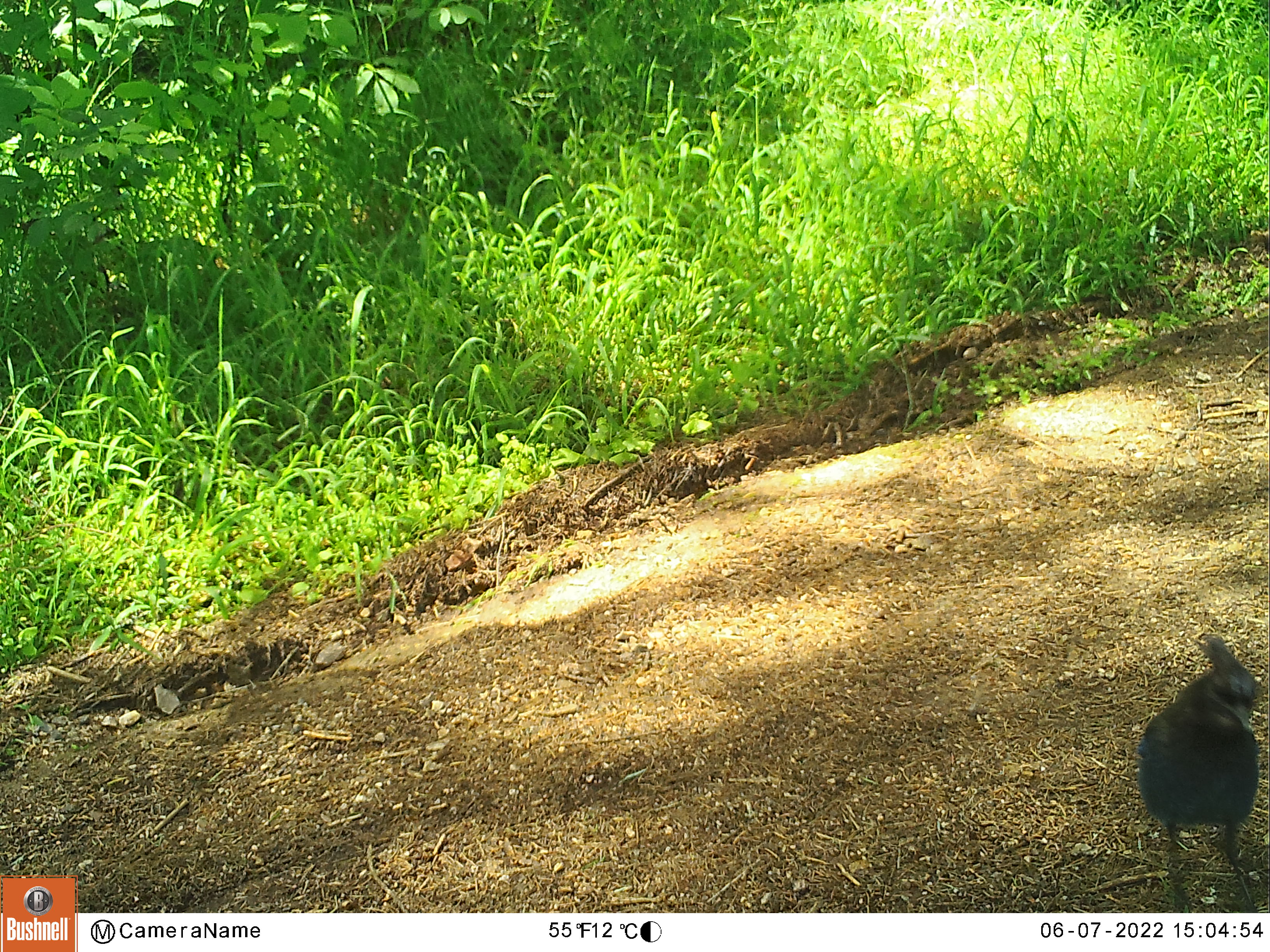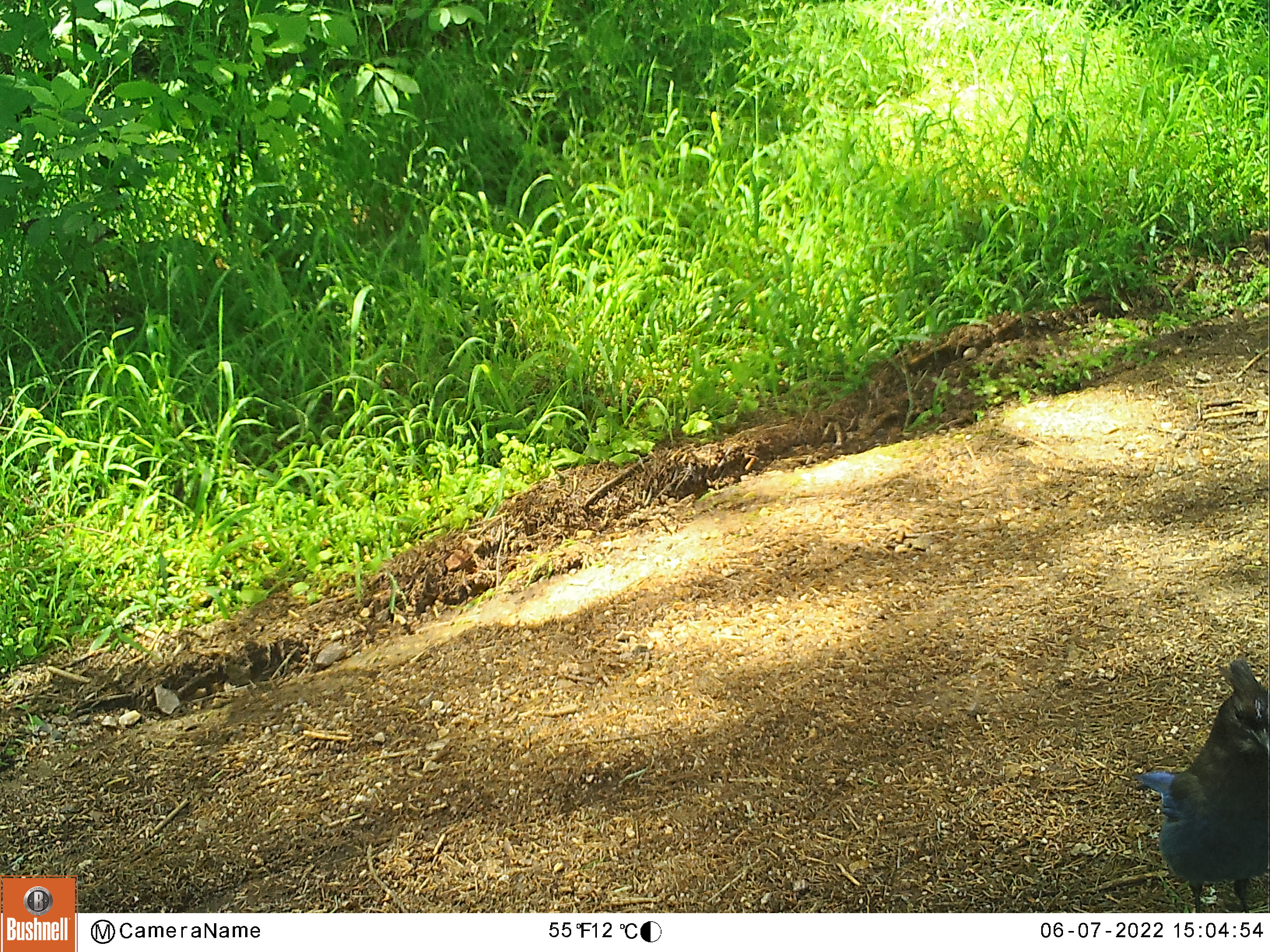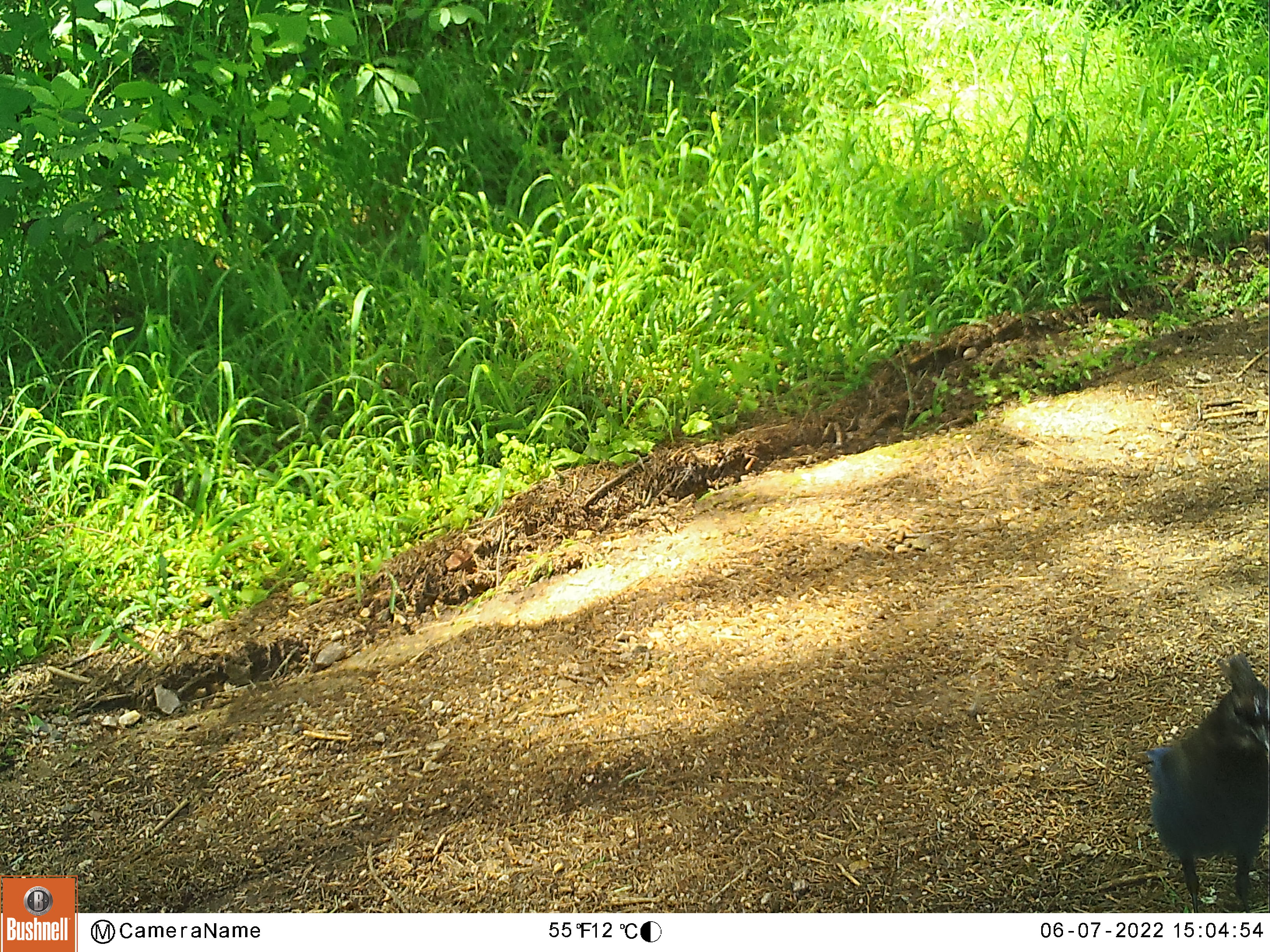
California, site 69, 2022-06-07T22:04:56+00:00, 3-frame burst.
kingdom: Animalia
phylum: Chordata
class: Aves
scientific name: Aves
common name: bird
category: unknown bird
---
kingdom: Animalia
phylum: Chordata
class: Aves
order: Passeriformes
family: Corvidae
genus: Cyanocitta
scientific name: Cyanocitta stelleri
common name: steller's jay